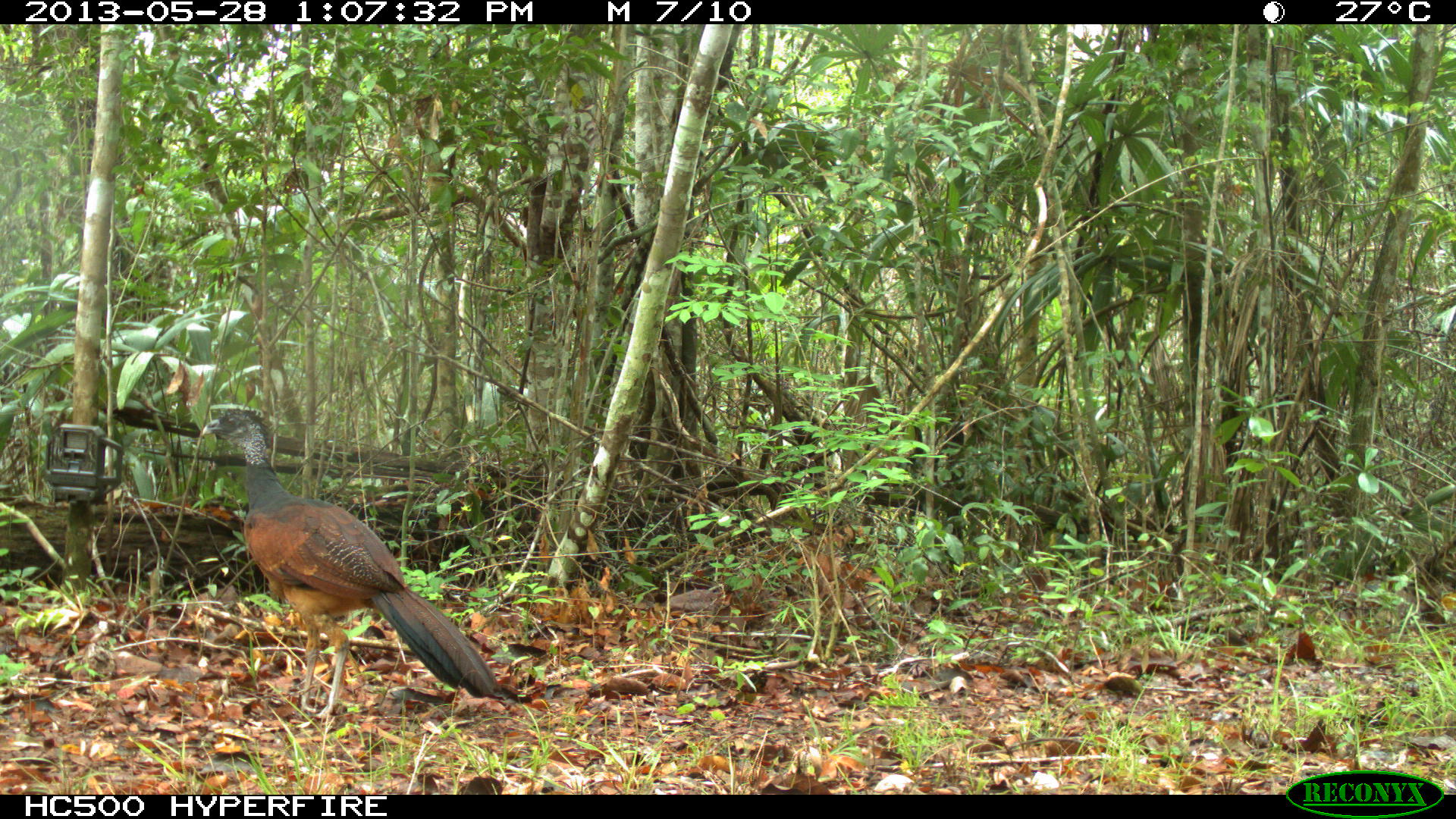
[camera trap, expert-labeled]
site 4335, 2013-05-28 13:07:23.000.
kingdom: Animalia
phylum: Chordata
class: Aves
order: Galliformes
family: Cracidae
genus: Crax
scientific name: Crax rubra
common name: great curassow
Crax rubra (great curassow), count 1, sex female.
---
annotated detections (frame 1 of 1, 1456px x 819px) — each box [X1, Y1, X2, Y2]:
crax rubra: [200, 405, 502, 719]